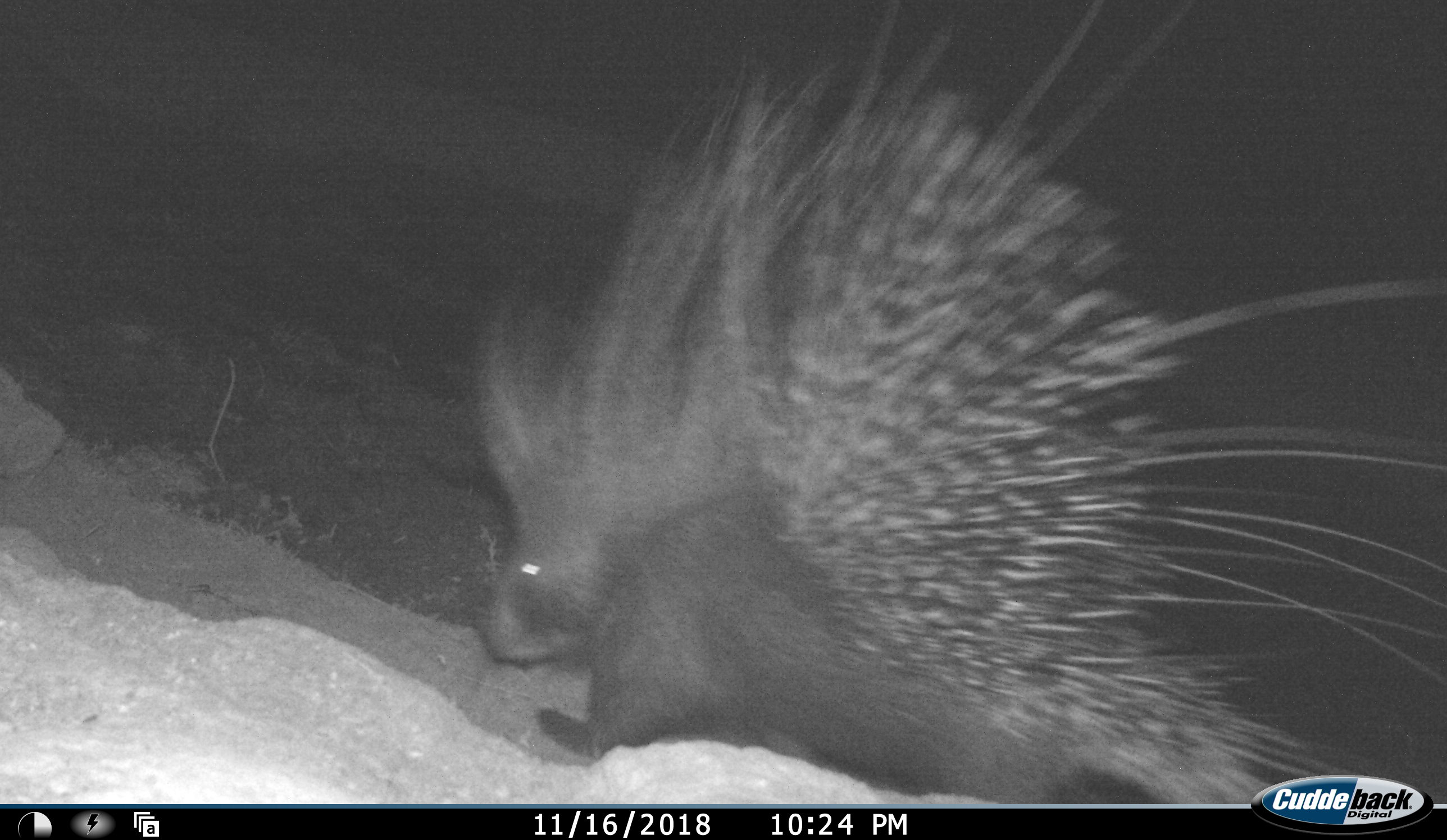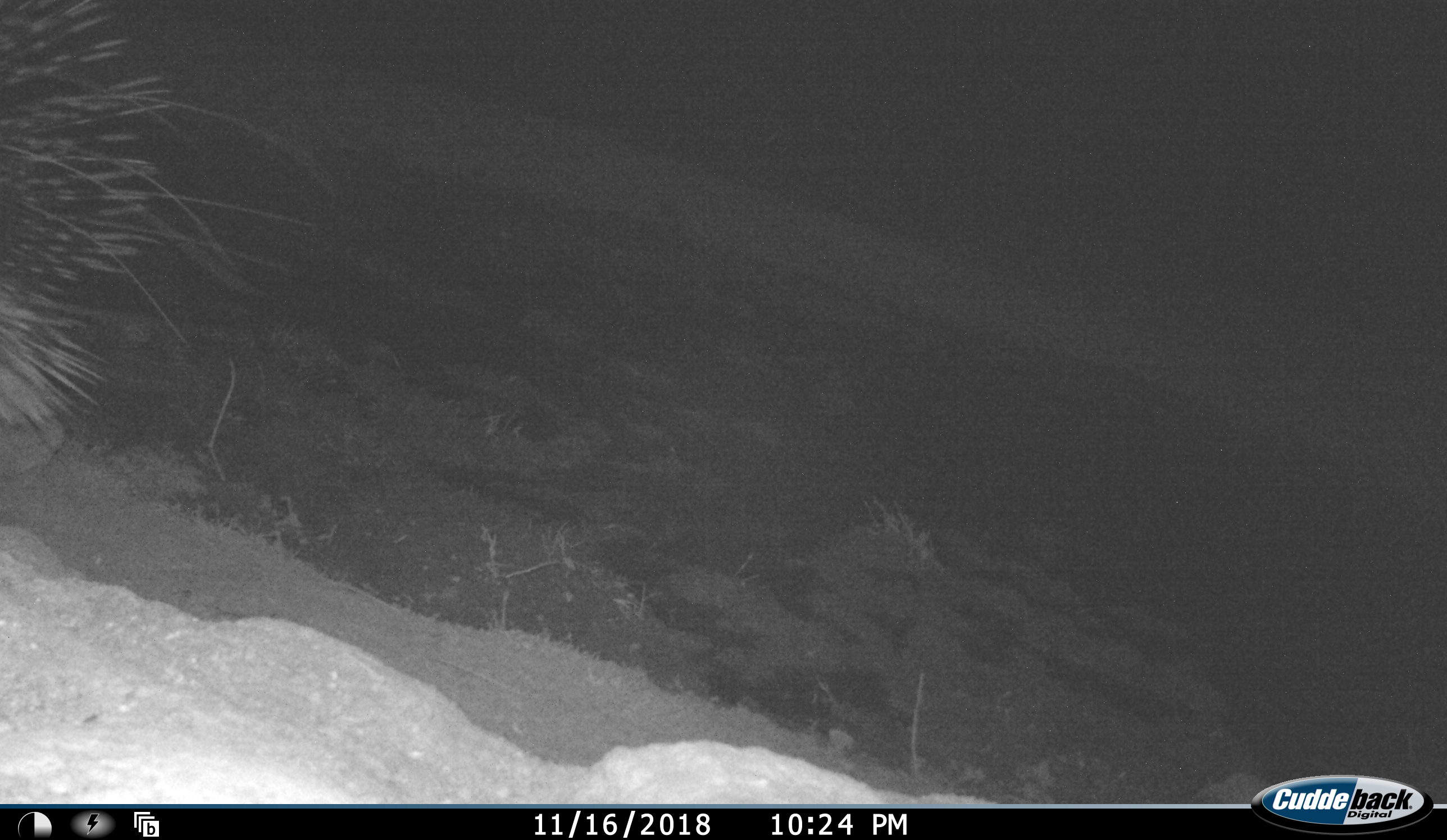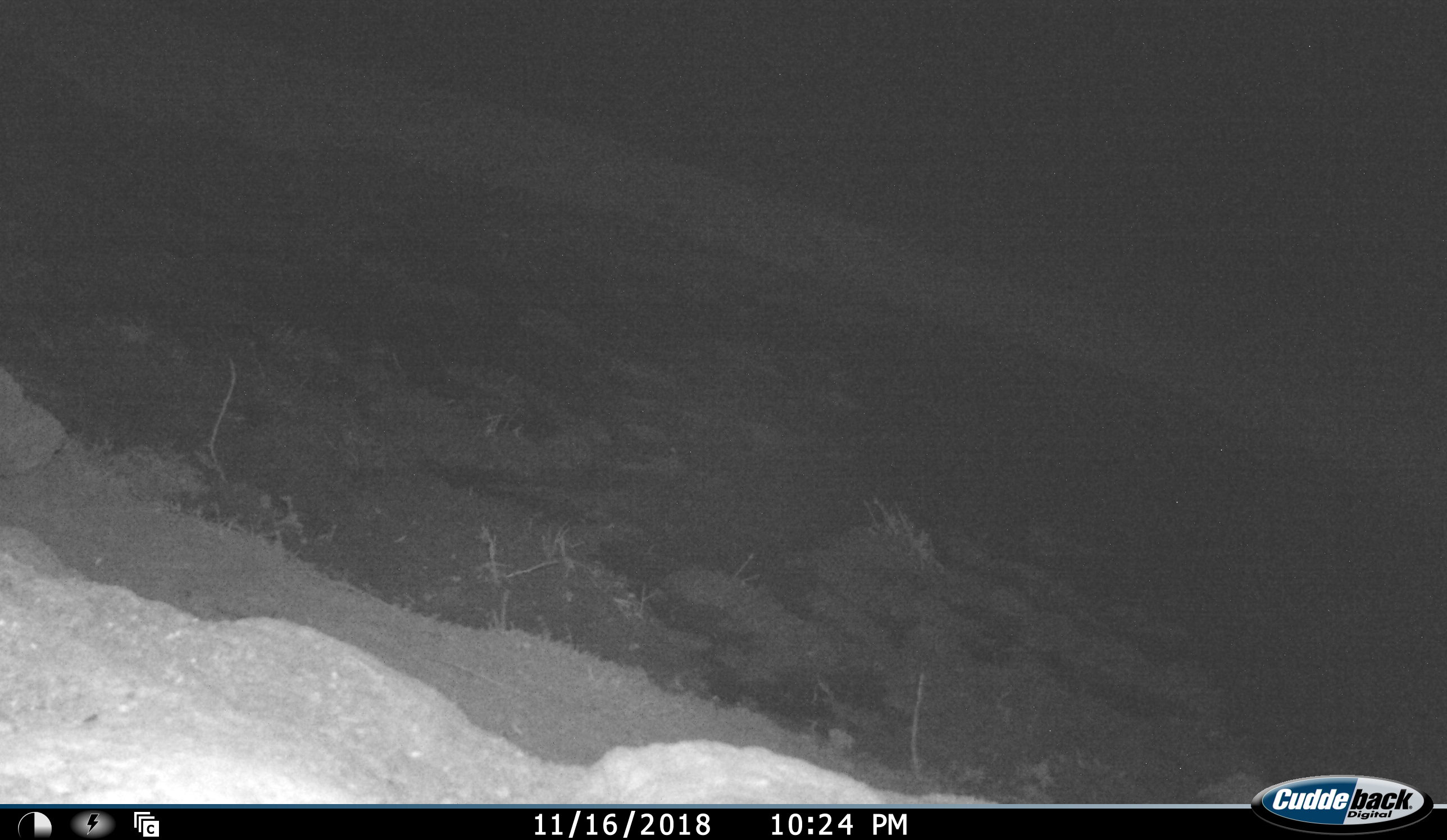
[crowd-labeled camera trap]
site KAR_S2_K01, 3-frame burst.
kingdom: Animalia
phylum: Chordata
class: Mammalia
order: Rodentia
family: Hystricidae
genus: Hystrix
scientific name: Hystrix cristata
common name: crested porcupine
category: porcupine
Porcupine (crested porcupine) (Hystrix cristata), count 1. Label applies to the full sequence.